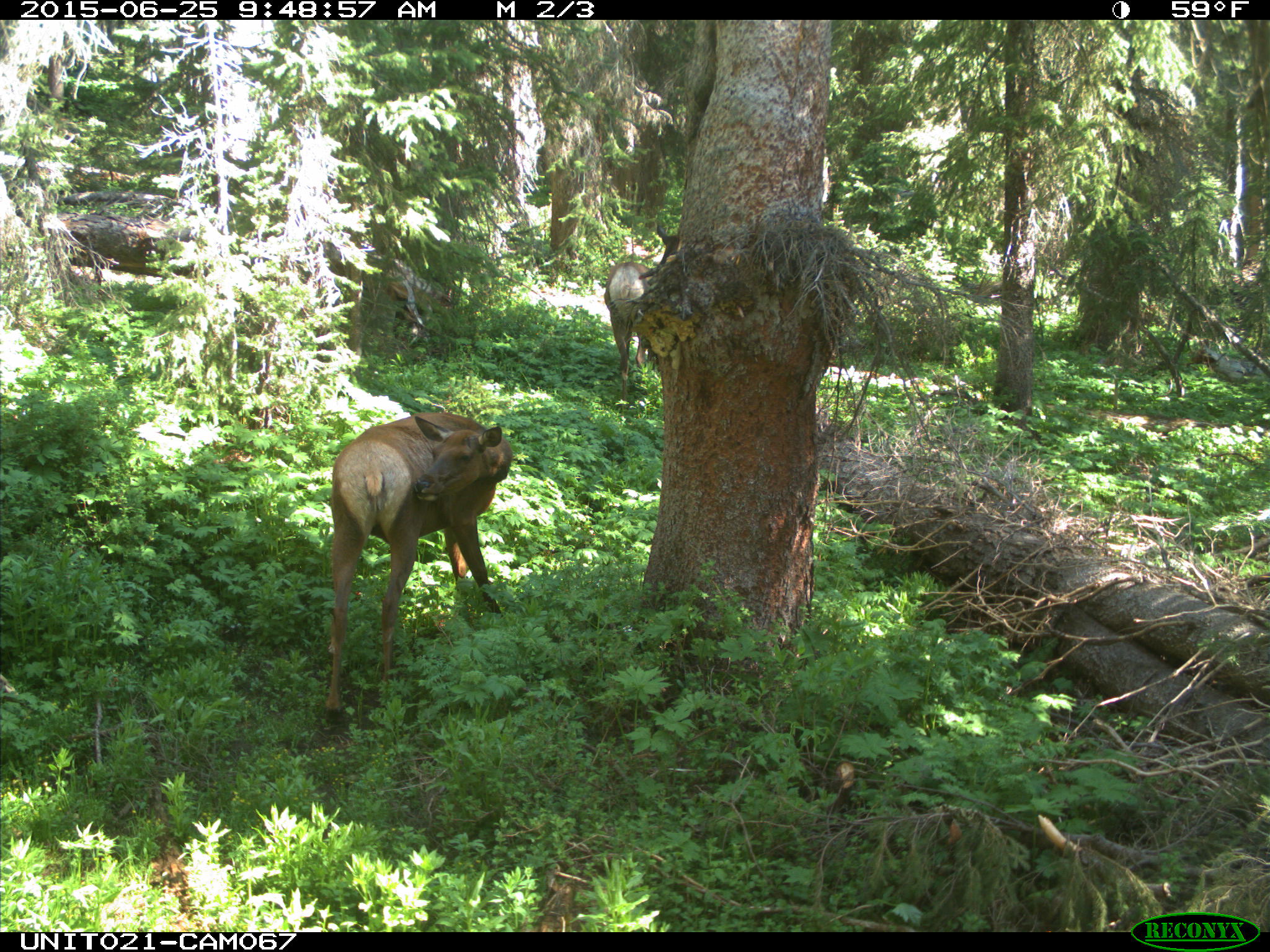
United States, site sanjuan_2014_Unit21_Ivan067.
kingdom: Animalia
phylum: Chordata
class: Mammalia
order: Artiodactyla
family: Cervidae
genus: Cervus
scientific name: Cervus elaphus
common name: red deer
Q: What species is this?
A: Cervus elaphus (red deer).